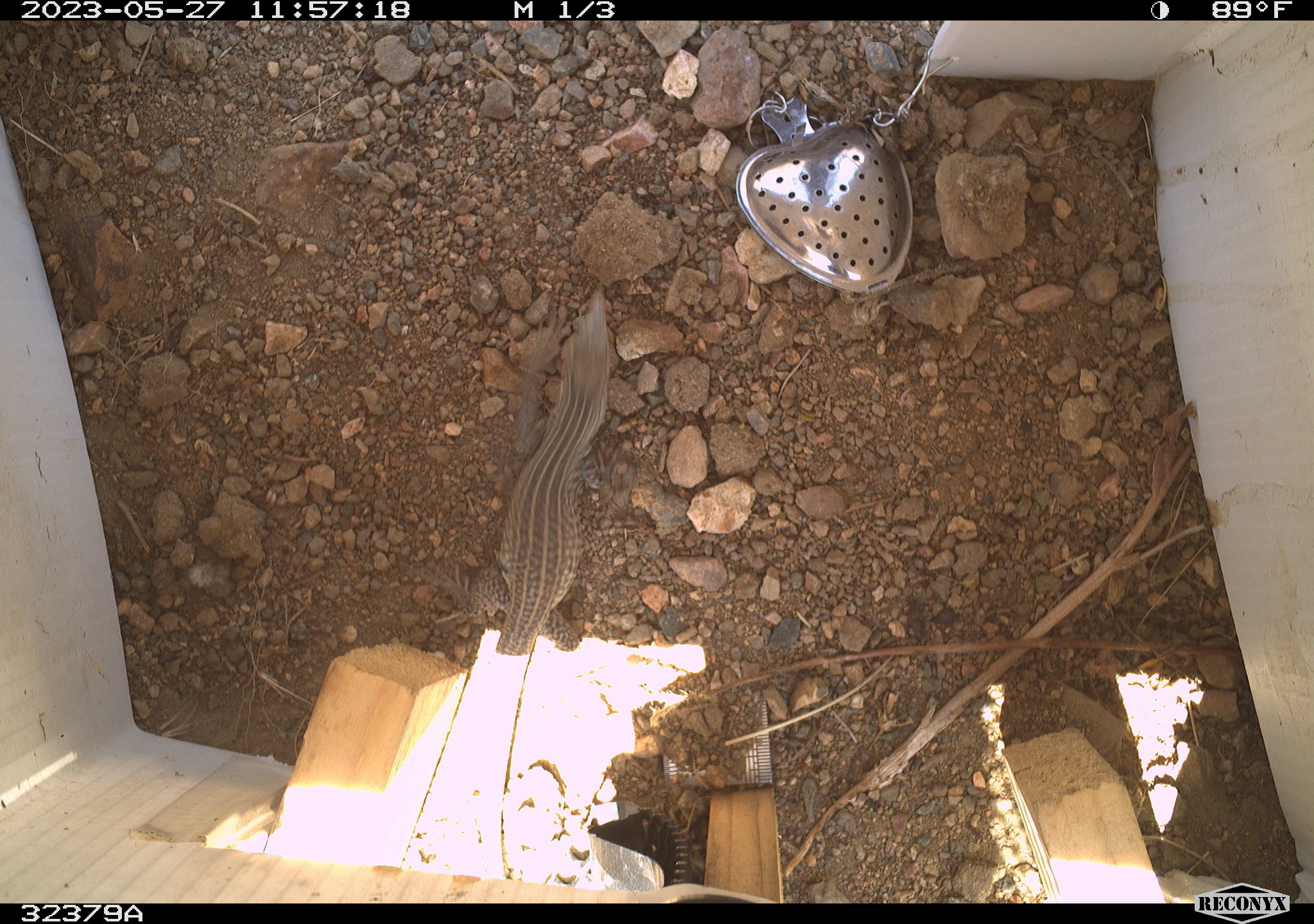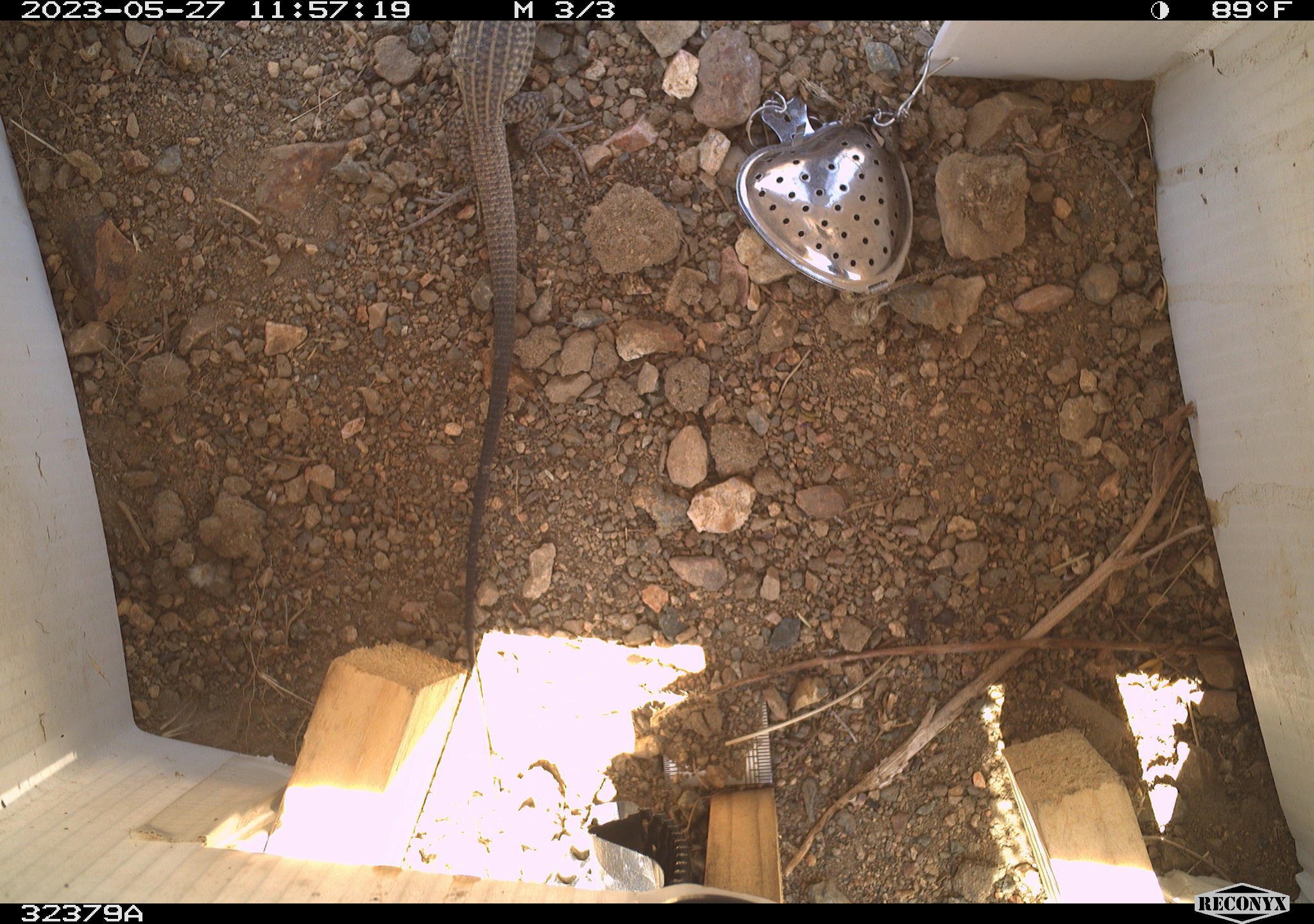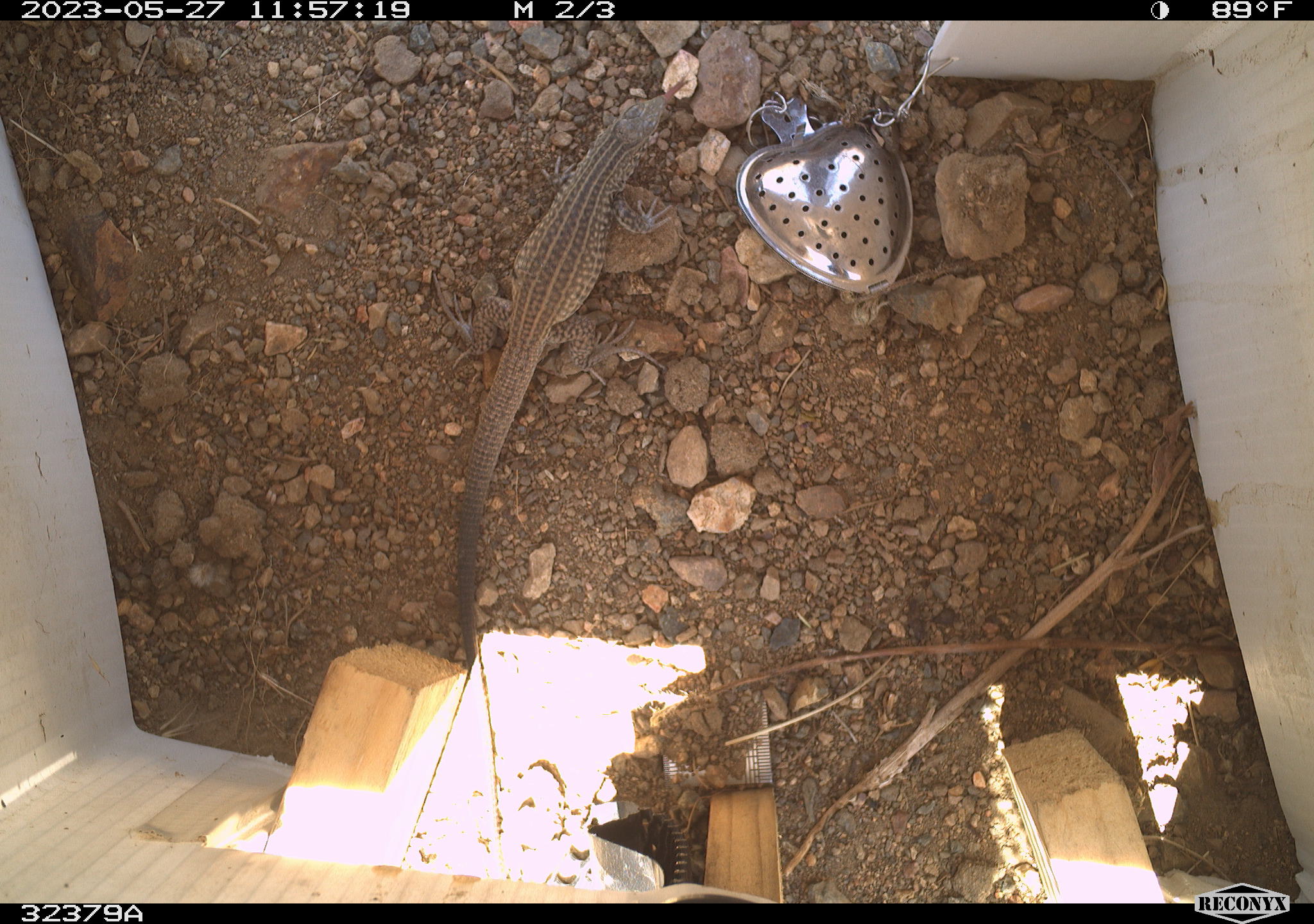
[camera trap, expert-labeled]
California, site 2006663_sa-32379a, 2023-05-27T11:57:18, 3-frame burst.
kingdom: Animalia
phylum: Chordata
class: Reptilia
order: Squamata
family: Teiidae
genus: Aspidoscelis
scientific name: Aspidoscelis tigris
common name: western whiptail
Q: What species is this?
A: Western whiptail (Aspidoscelis tigris).